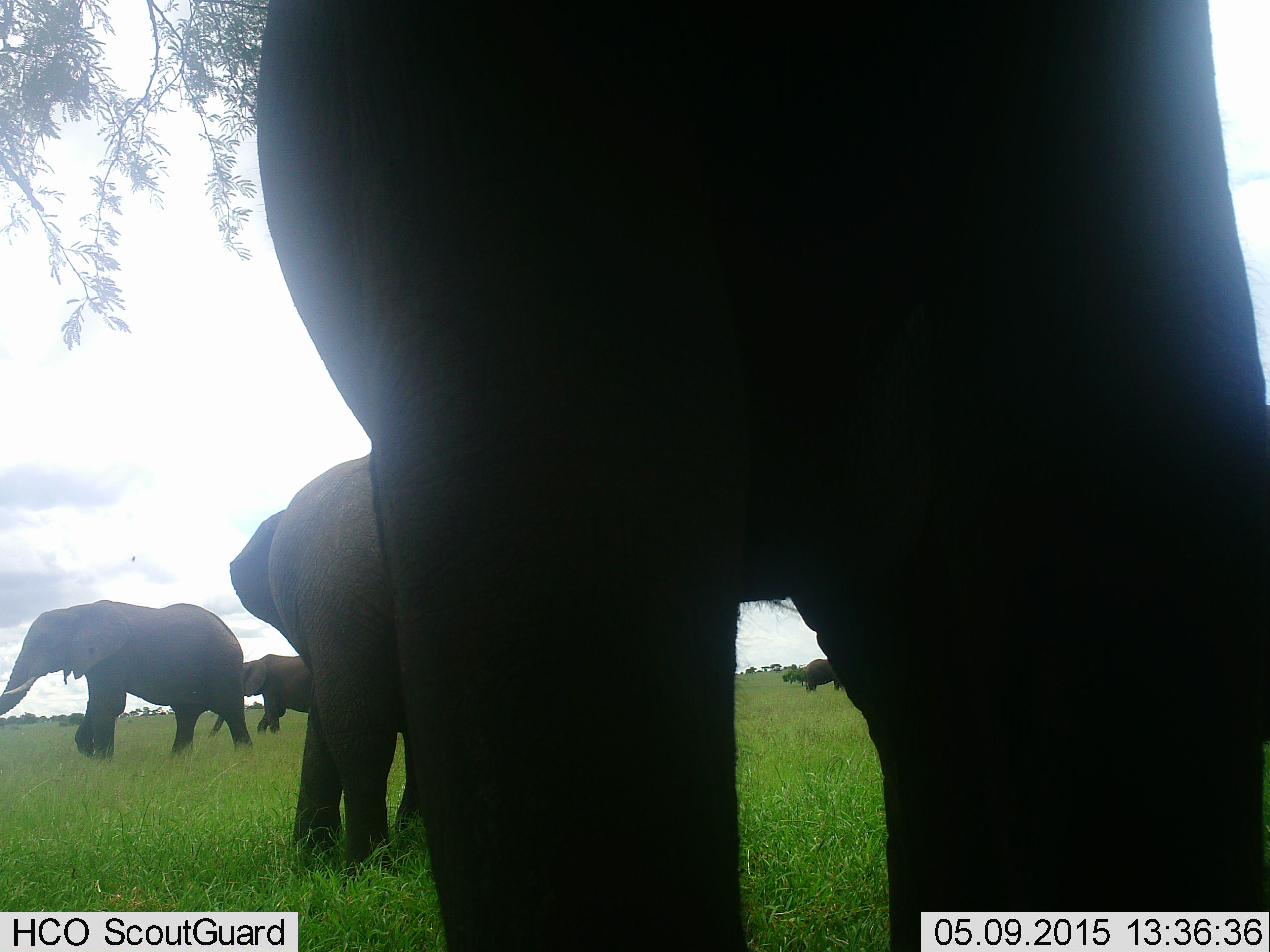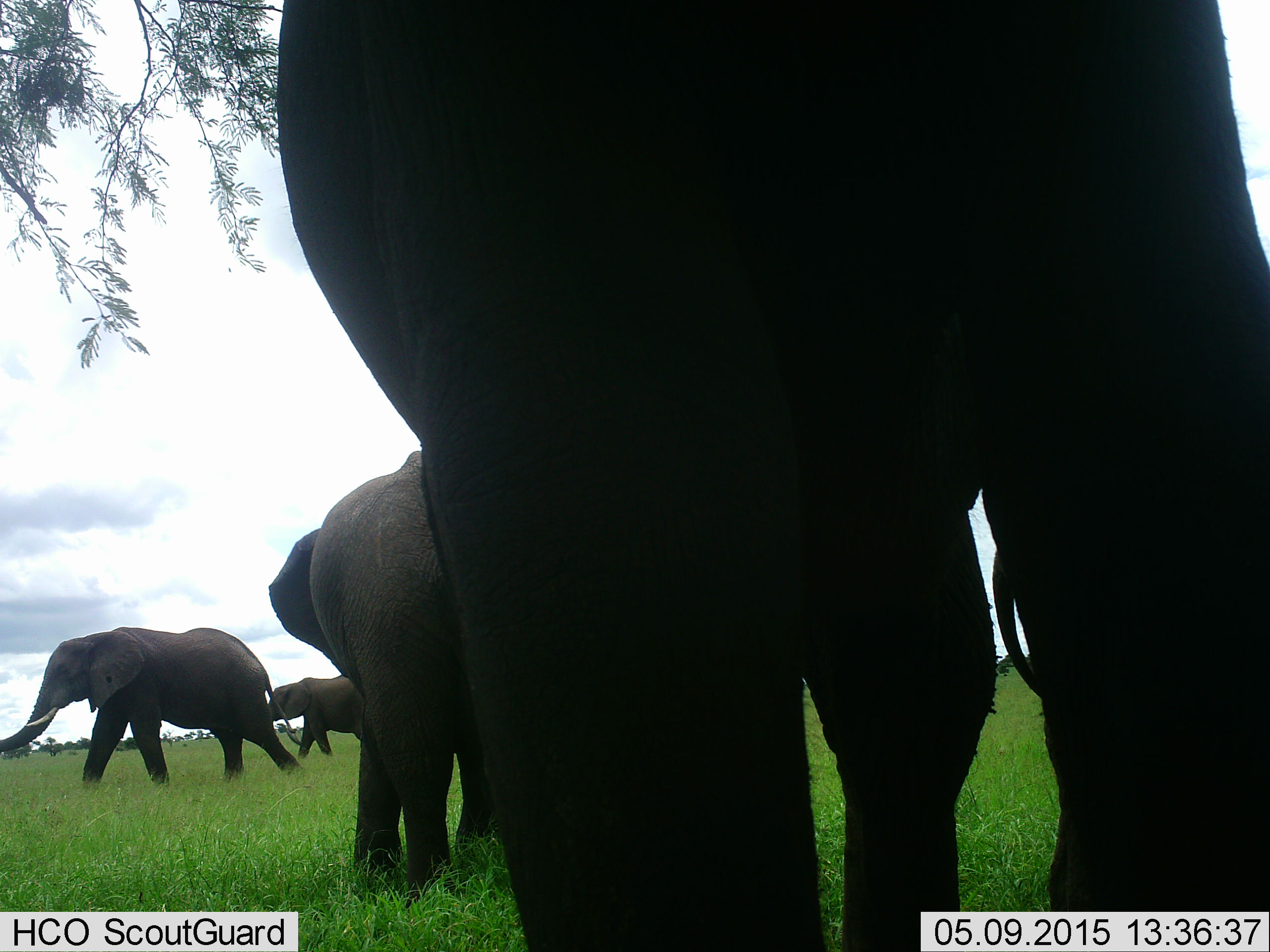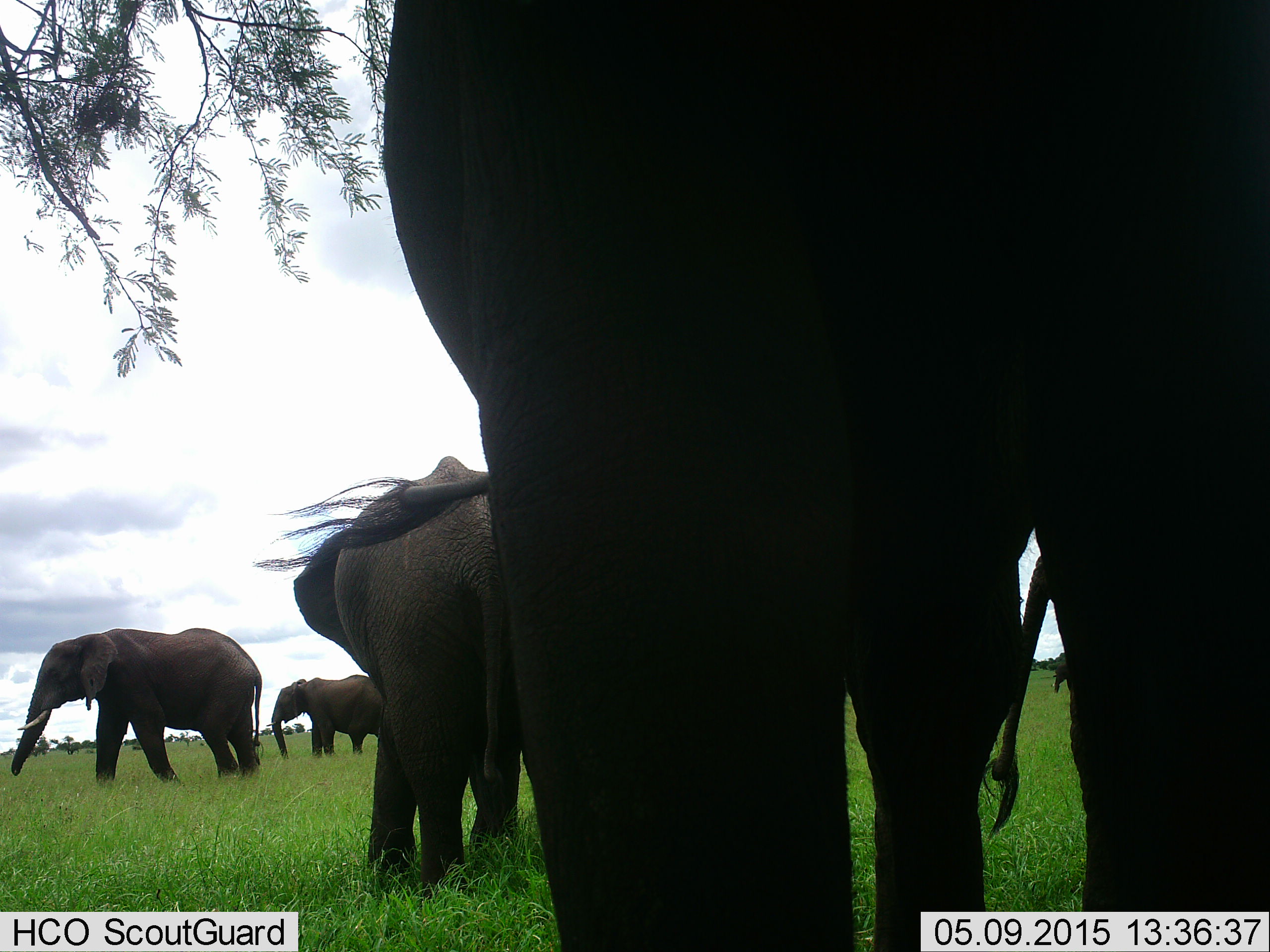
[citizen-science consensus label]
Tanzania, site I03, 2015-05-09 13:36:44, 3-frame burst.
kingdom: Animalia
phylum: Chordata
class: Mammalia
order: Proboscidea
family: Elephantidae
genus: Loxodonta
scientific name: Loxodonta africana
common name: african bush elephant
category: elephant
Elephant (african bush elephant) (Loxodonta africana), count 5. Behavior (volunteer vote fractions): standing 70%, resting 0%, moving 80%, interacting 10%. Young present (vote fraction): 40%. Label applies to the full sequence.